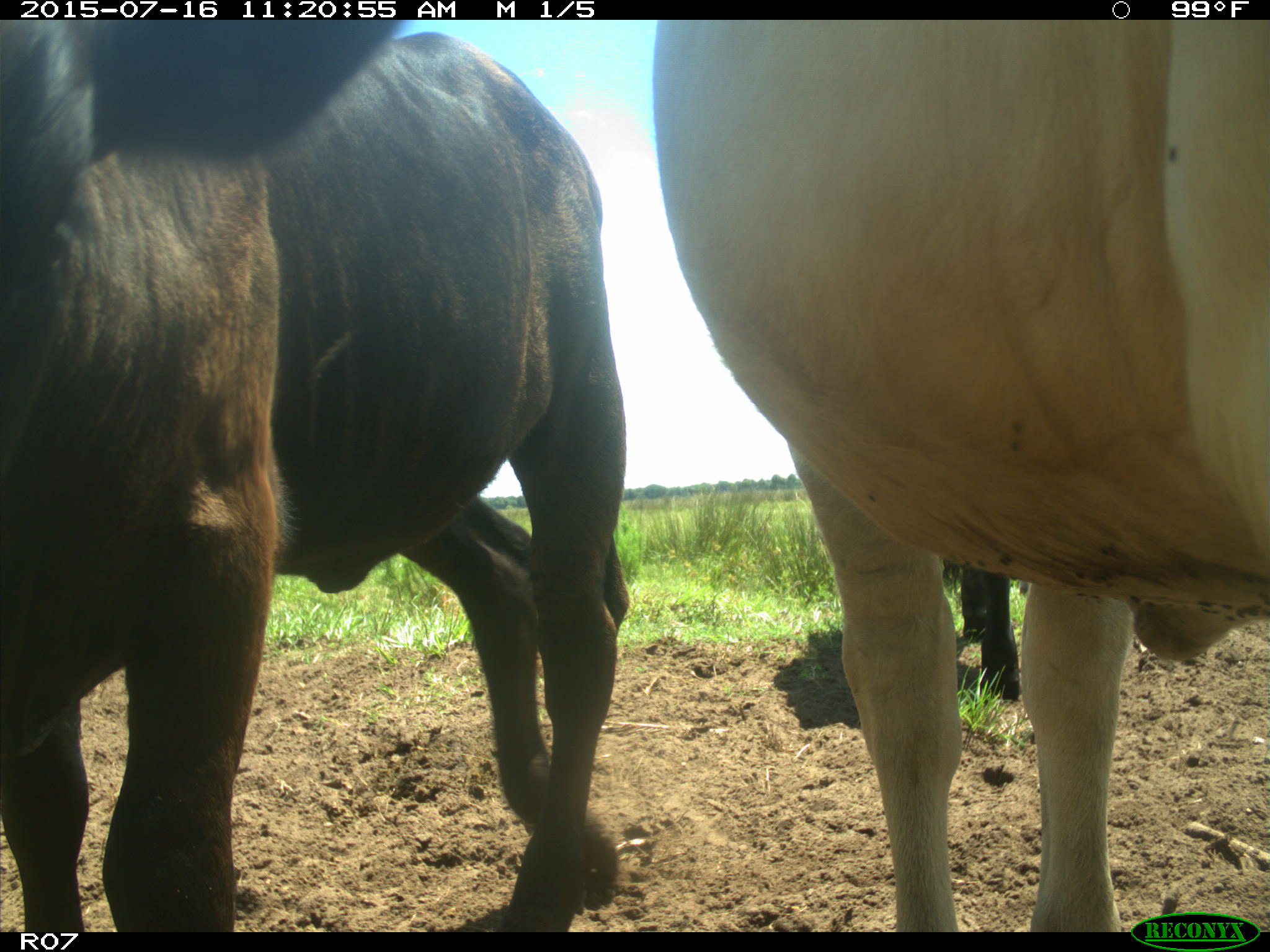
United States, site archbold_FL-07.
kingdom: Animalia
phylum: Chordata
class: Mammalia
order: Artiodactyla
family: Bovidae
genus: Bos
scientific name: Bos taurus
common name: domestic cow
Bos taurus (domestic cow).